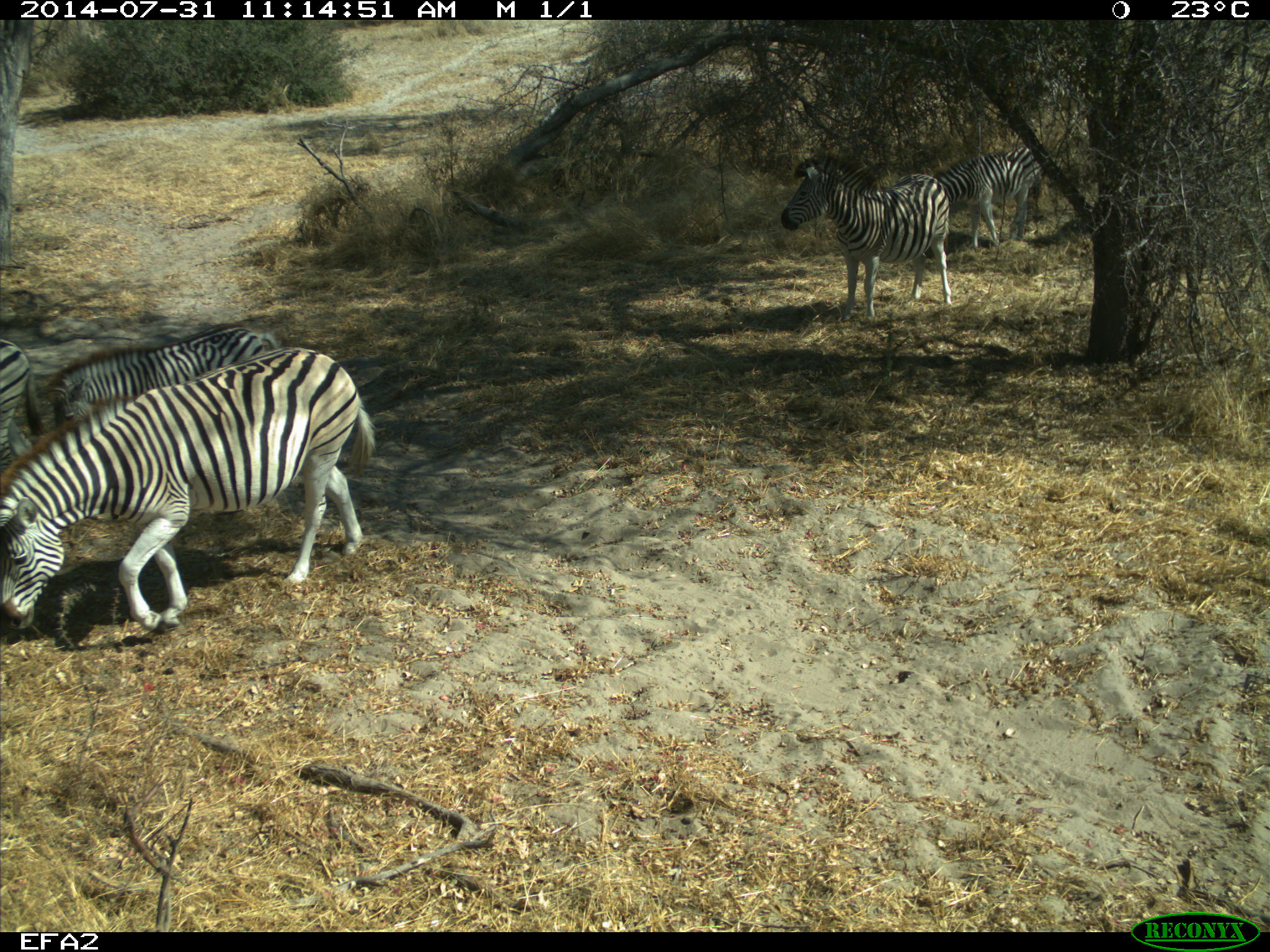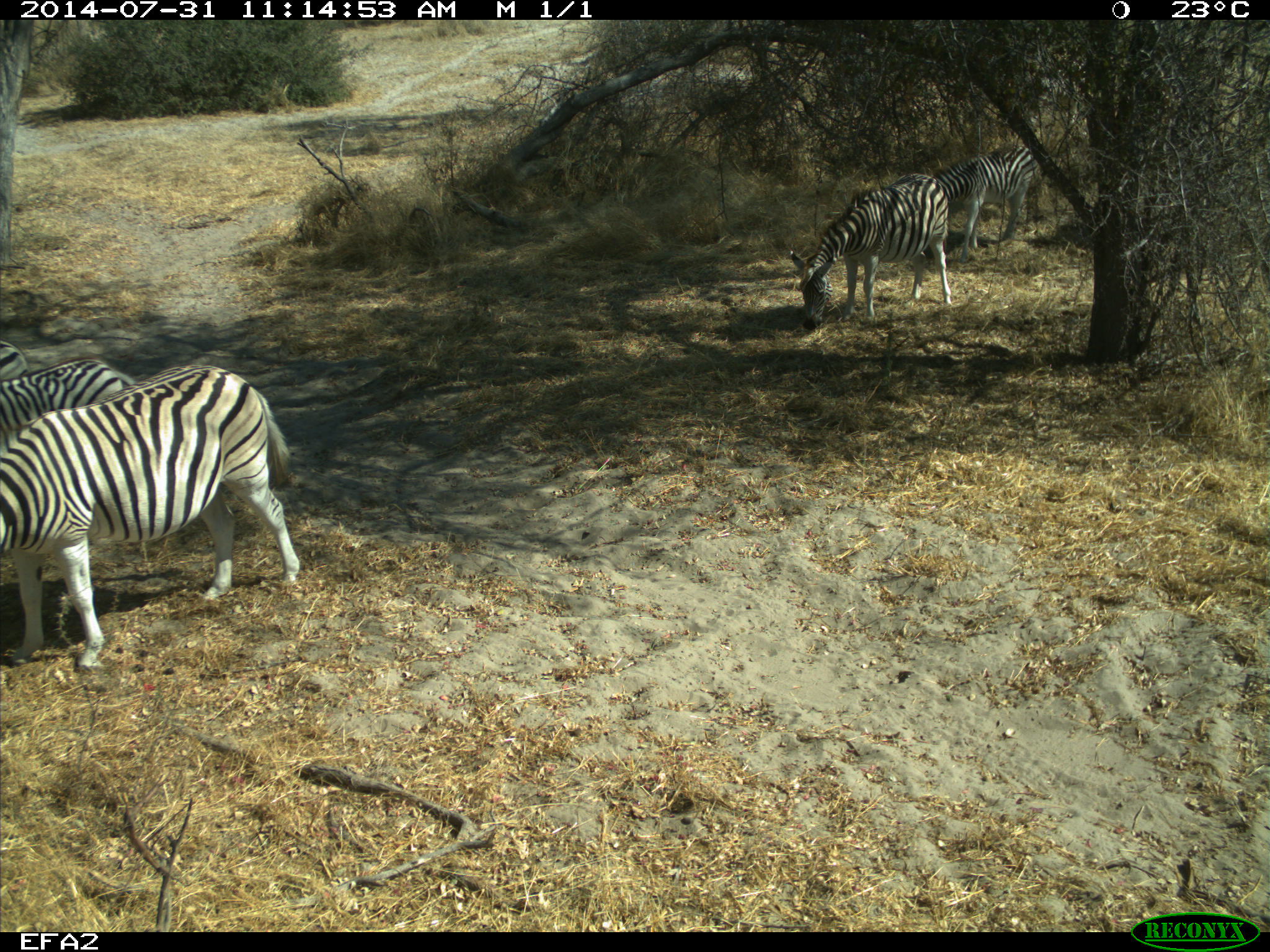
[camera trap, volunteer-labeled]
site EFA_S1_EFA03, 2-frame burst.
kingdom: Animalia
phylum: Chordata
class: Mammalia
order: Perissodactyla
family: Equidae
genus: Equus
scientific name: Equus quagga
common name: plains zebra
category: zebraplains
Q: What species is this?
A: Zebraplains (plains zebra) (Equus quagga).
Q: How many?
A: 5.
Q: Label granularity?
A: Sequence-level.